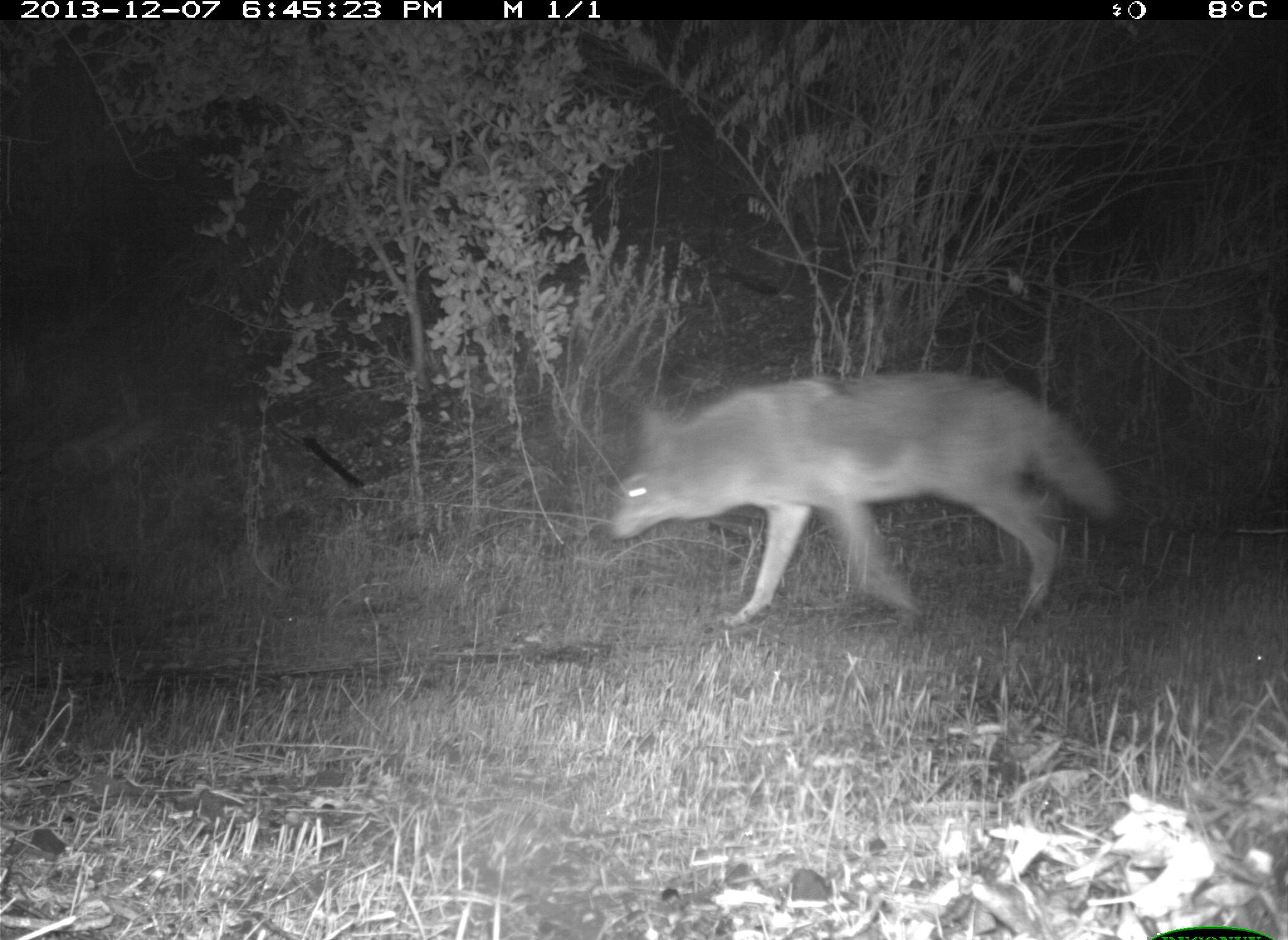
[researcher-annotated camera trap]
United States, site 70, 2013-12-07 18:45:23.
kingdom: Animalia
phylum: Chordata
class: Mammalia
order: Carnivora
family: Canidae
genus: Canis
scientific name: Canis latrans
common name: coyote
Coyote (Canis latrans).